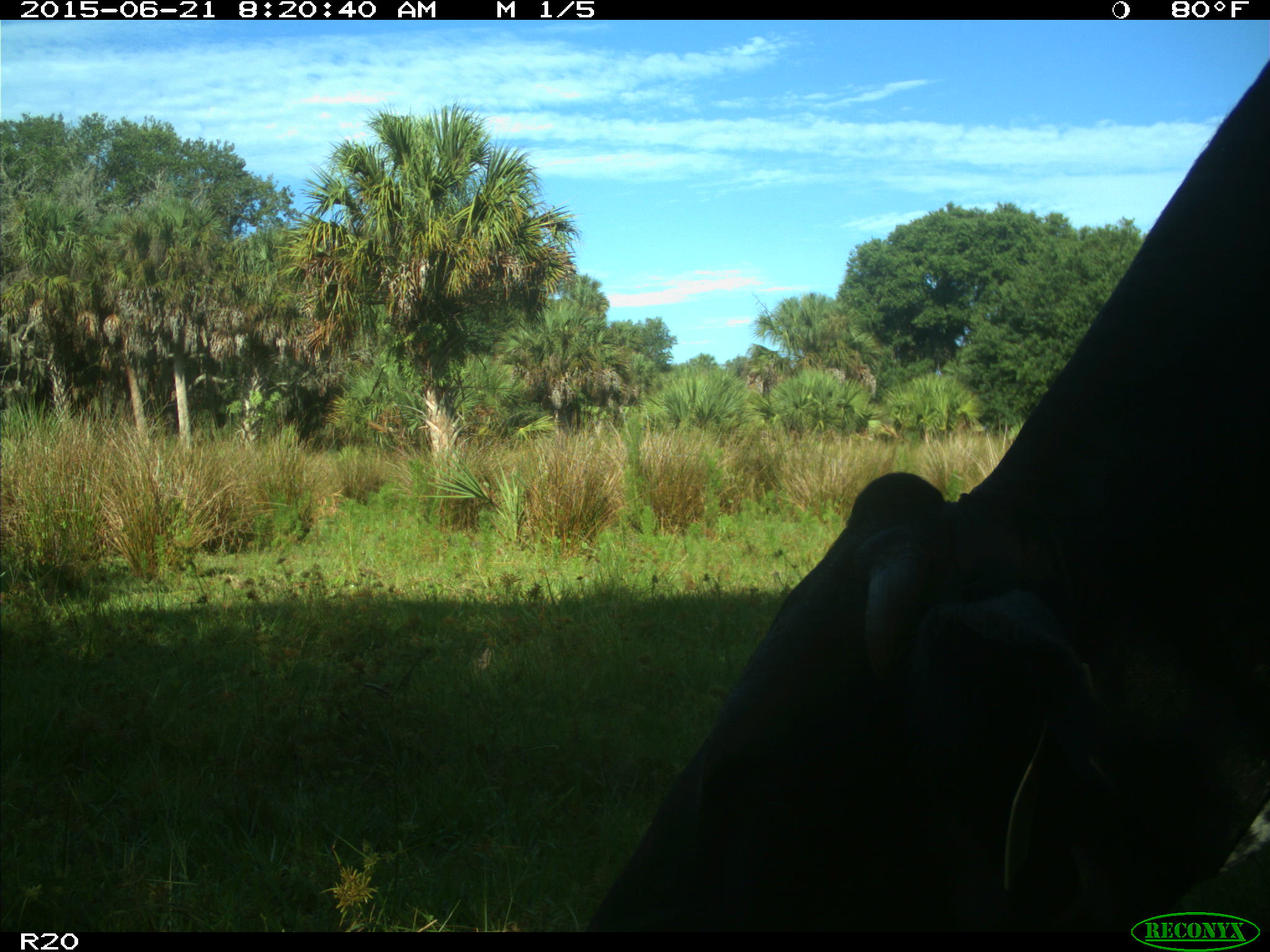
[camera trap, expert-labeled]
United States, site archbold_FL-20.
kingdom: Animalia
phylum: Chordata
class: Mammalia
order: Artiodactyla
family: Bovidae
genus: Bos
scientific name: Bos taurus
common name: domestic cow